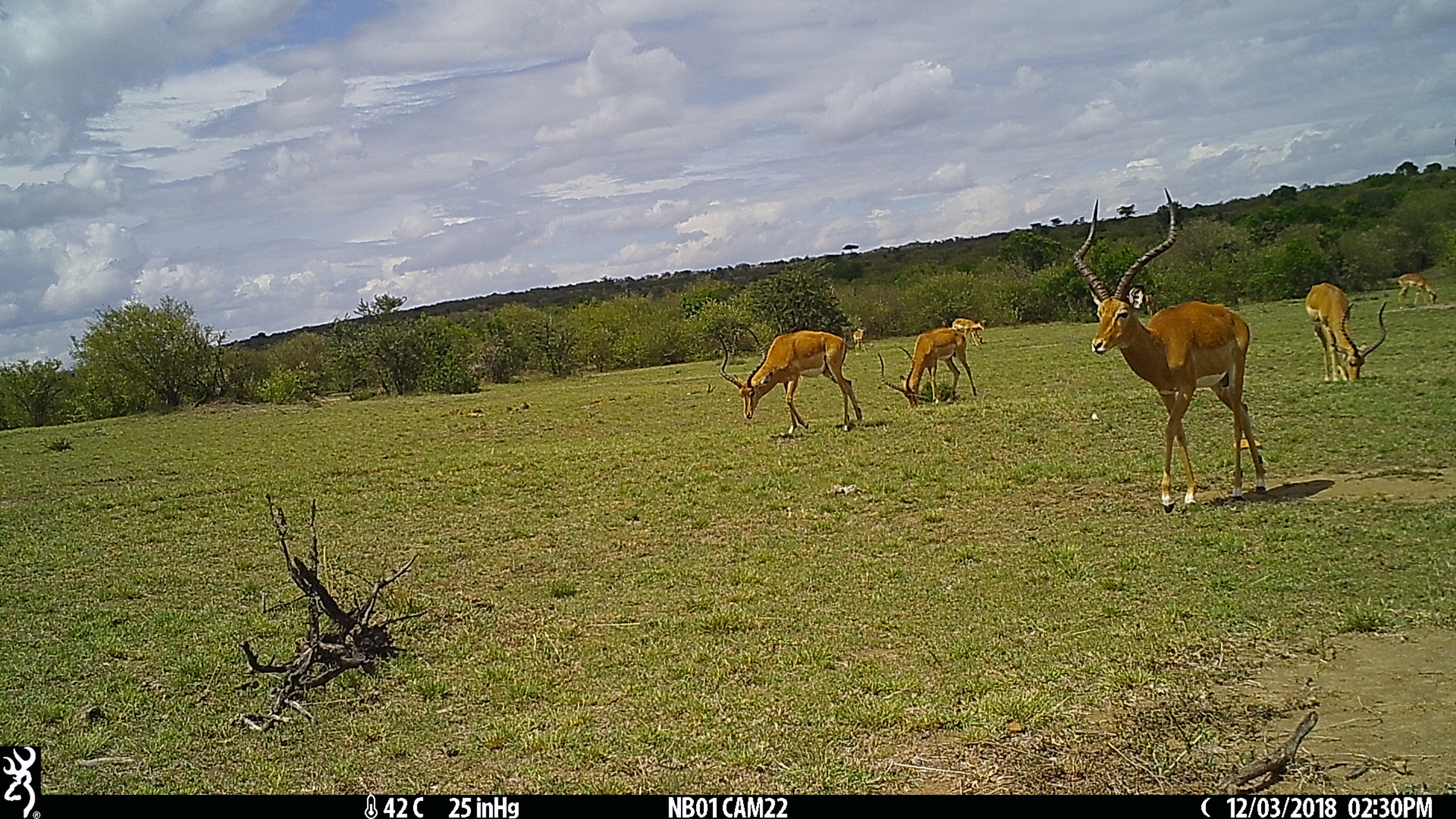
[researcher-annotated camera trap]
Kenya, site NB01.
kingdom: Animalia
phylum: Chordata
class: Mammalia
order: Artiodactyla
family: Bovidae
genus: Aepyceros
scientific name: Aepyceros melampus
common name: impala